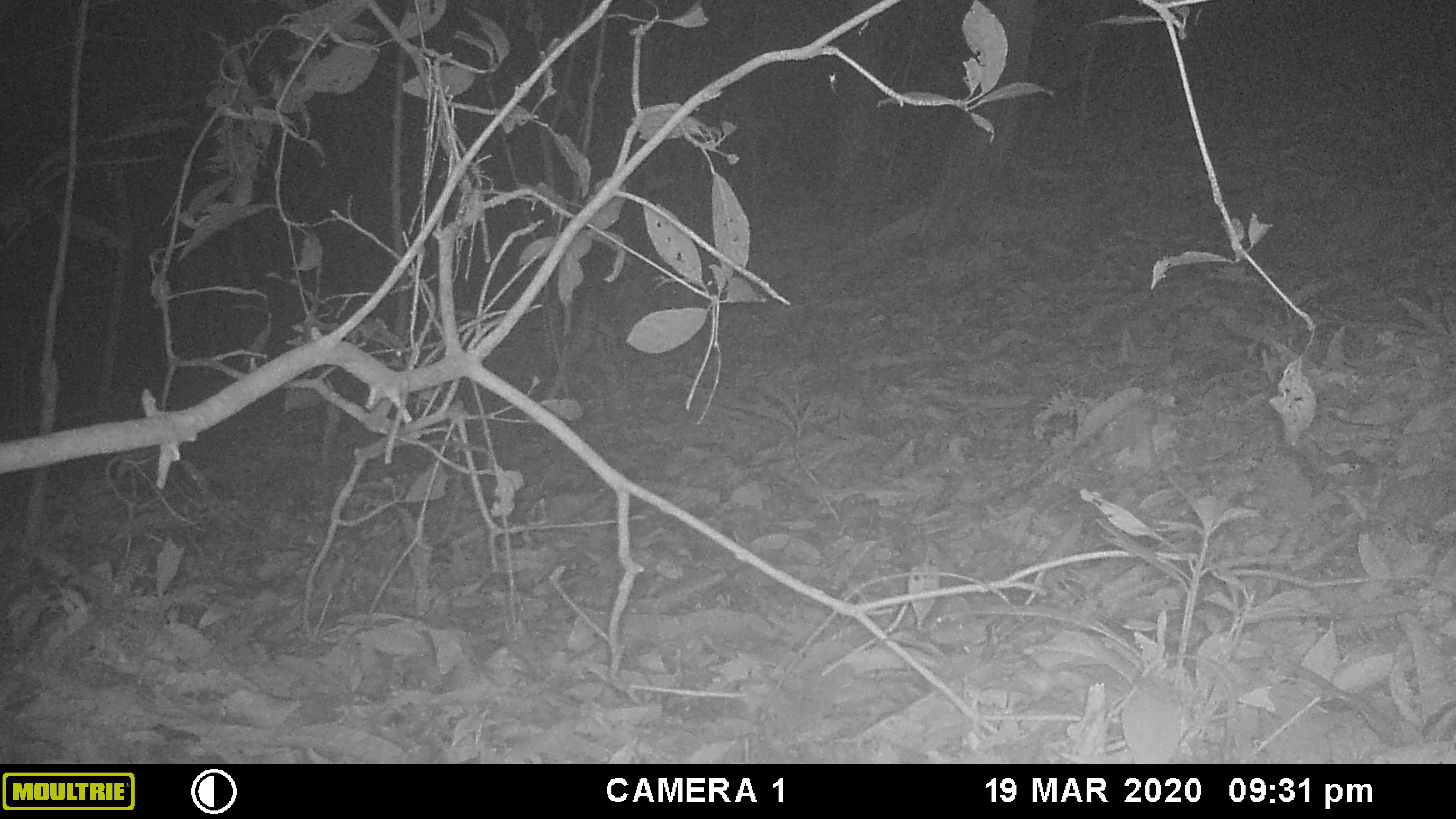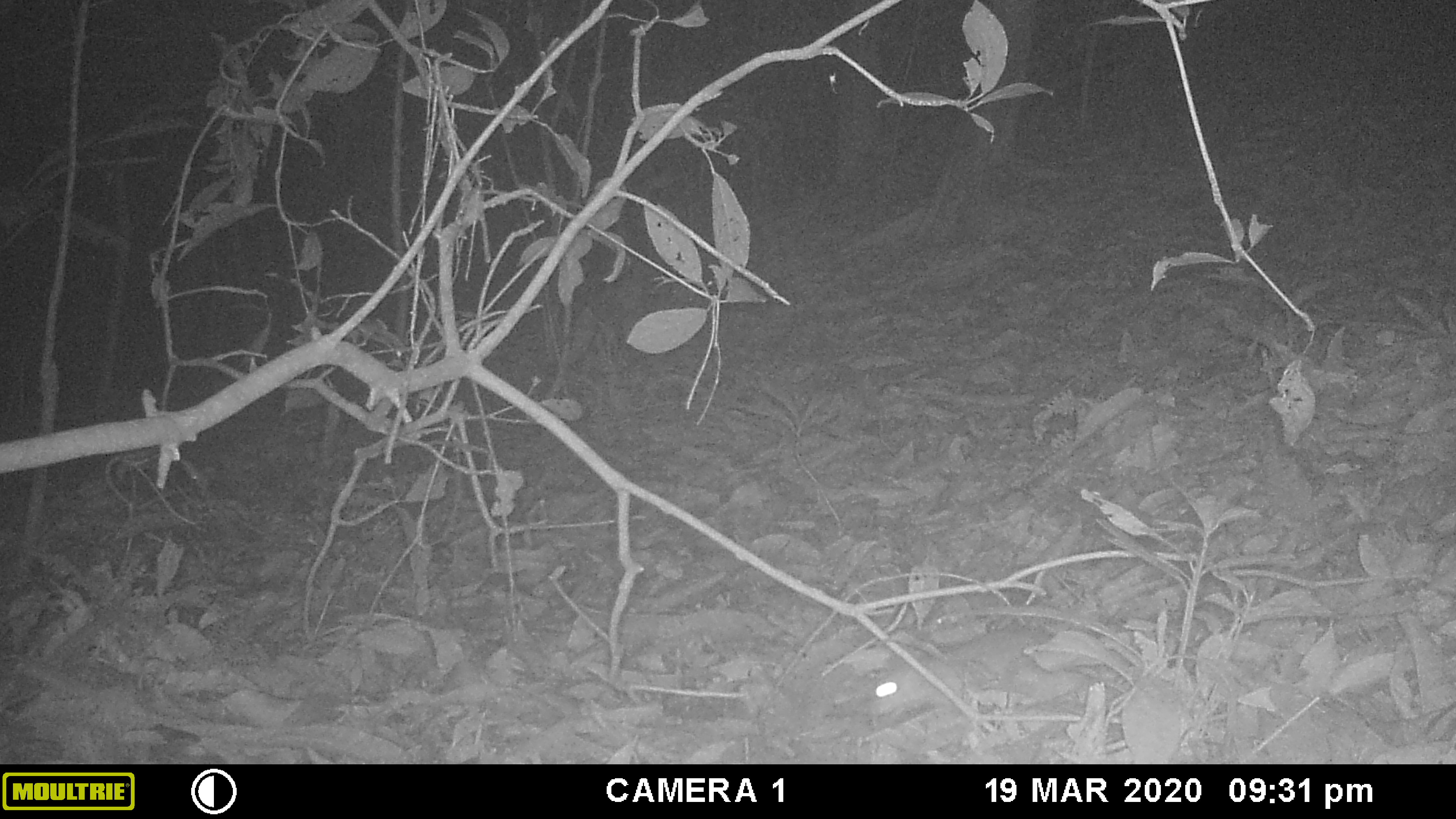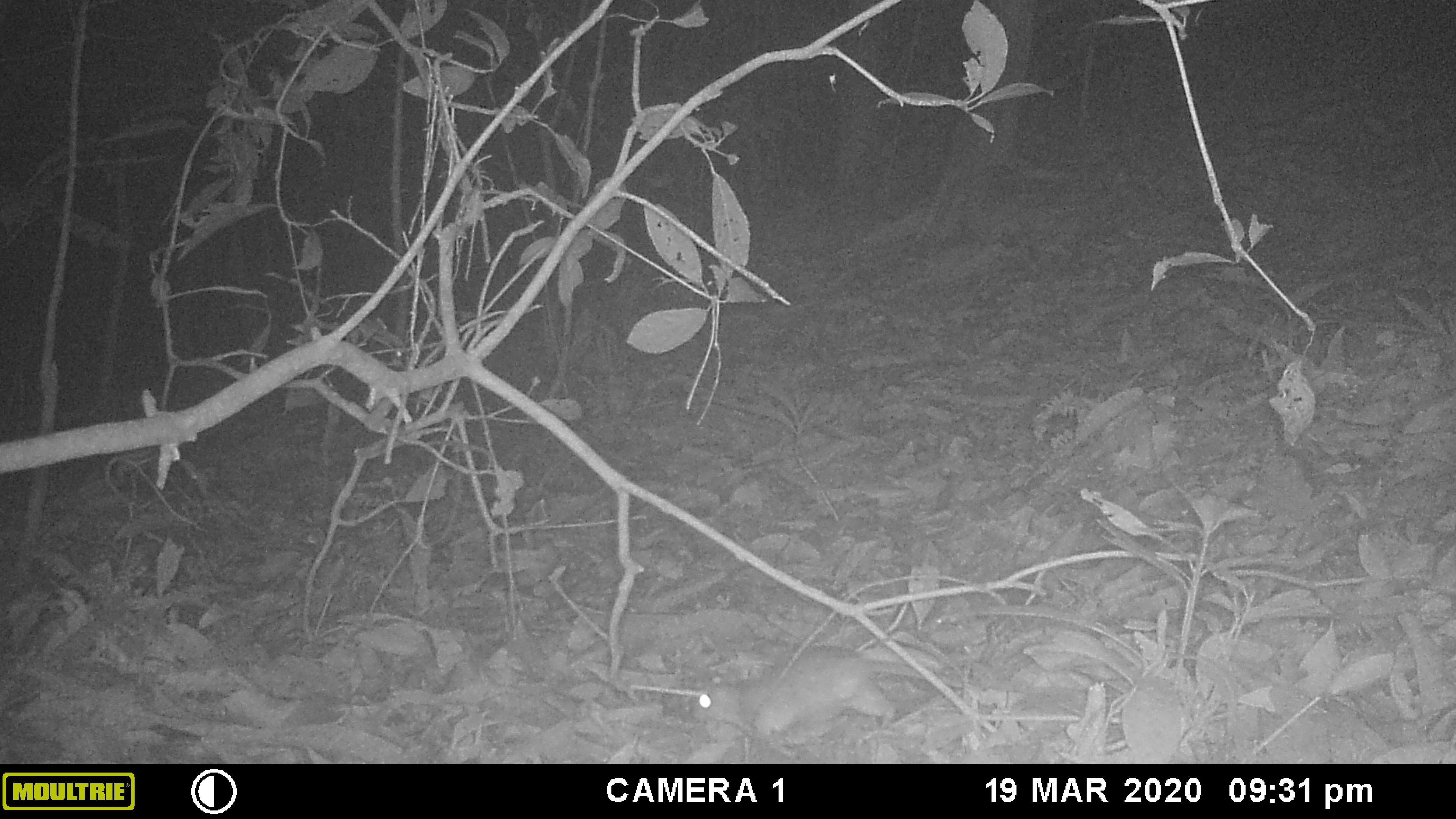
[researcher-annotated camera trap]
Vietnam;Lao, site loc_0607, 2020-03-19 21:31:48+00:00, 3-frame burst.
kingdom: Animalia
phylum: Chordata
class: Mammalia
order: Rodentia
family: Muridae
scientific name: Muridae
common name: old-world mice and rats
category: unidentified murid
Unidentified murid (old-world mice and rats) (Muridae). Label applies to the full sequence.